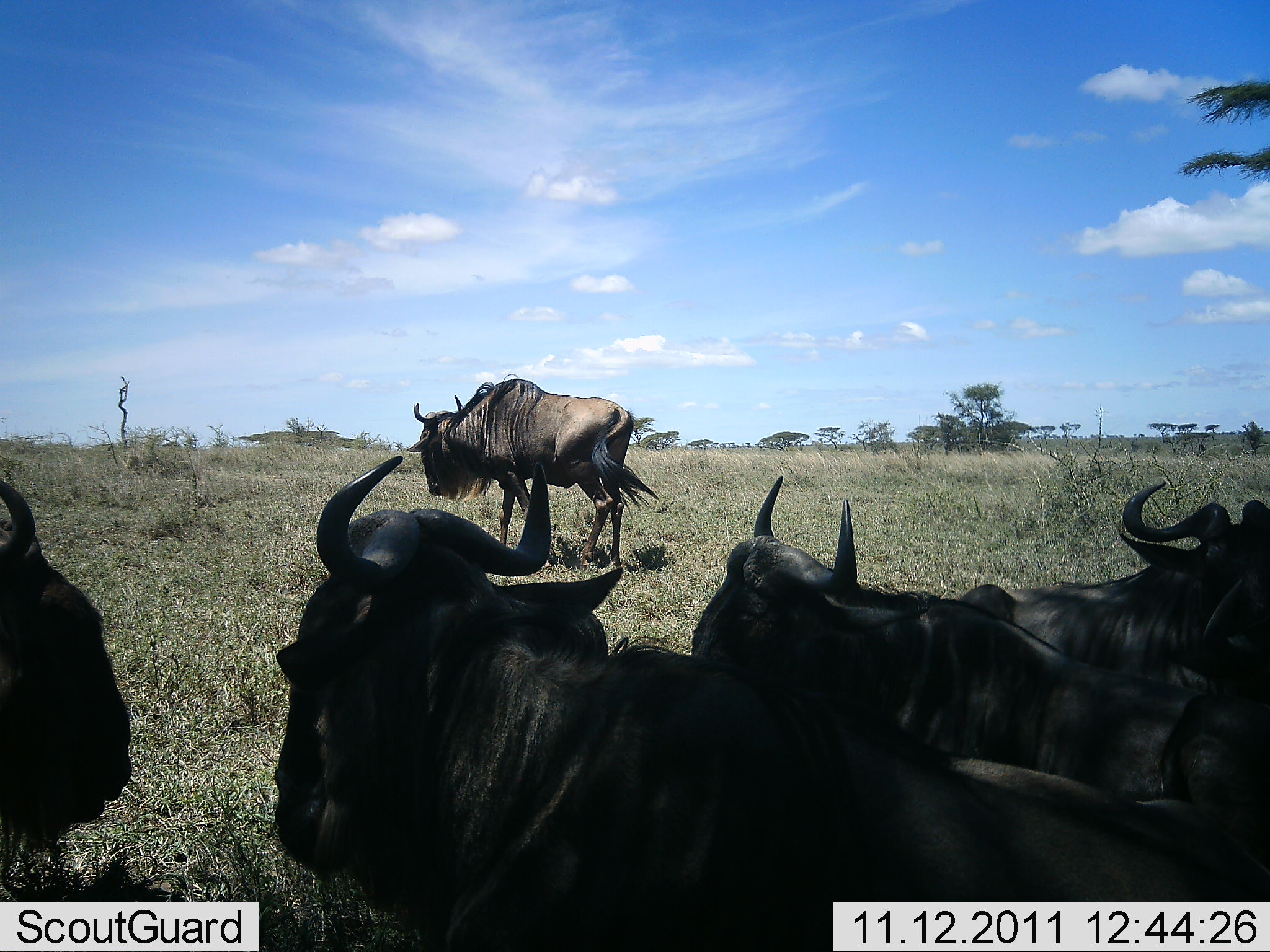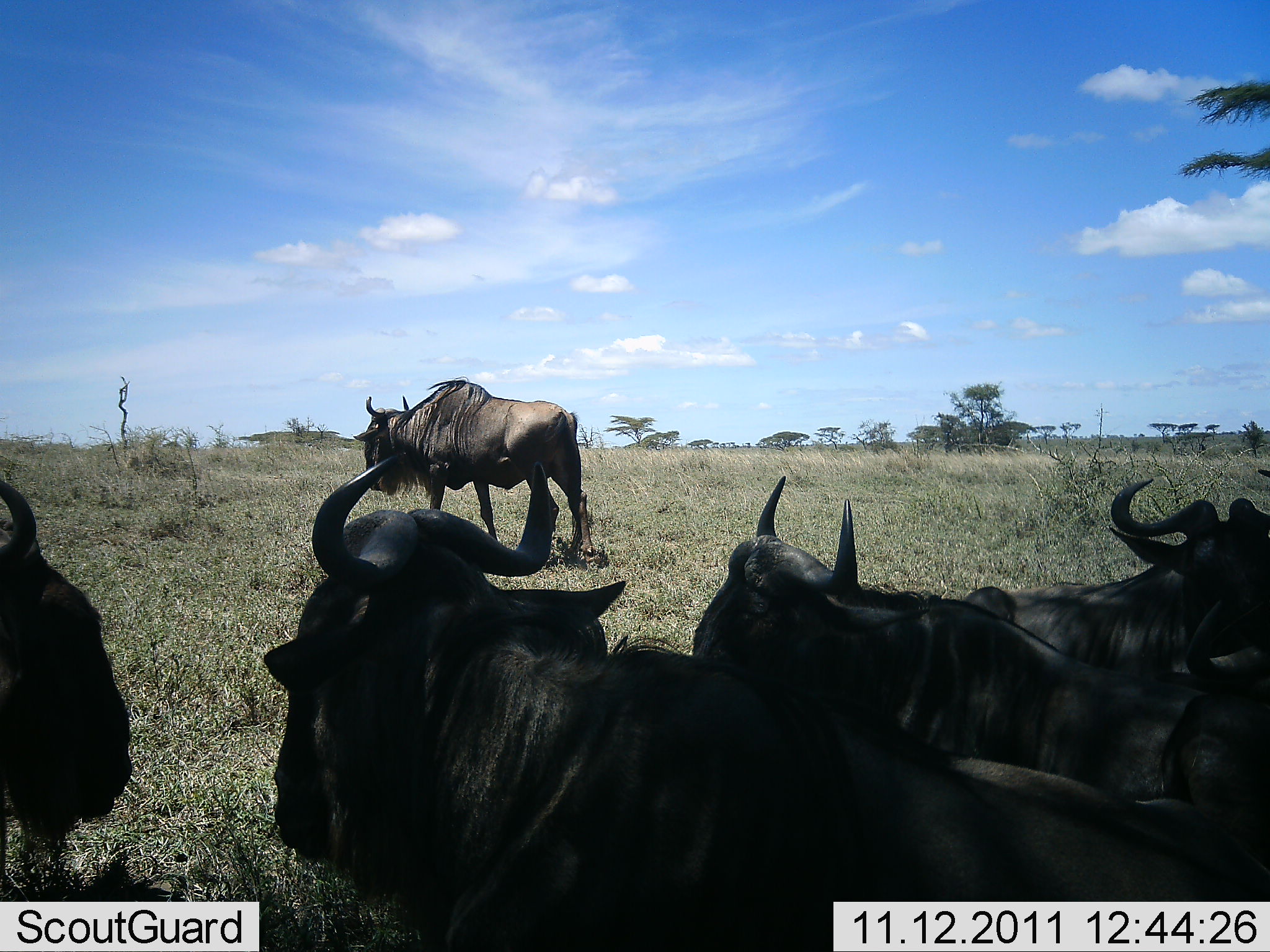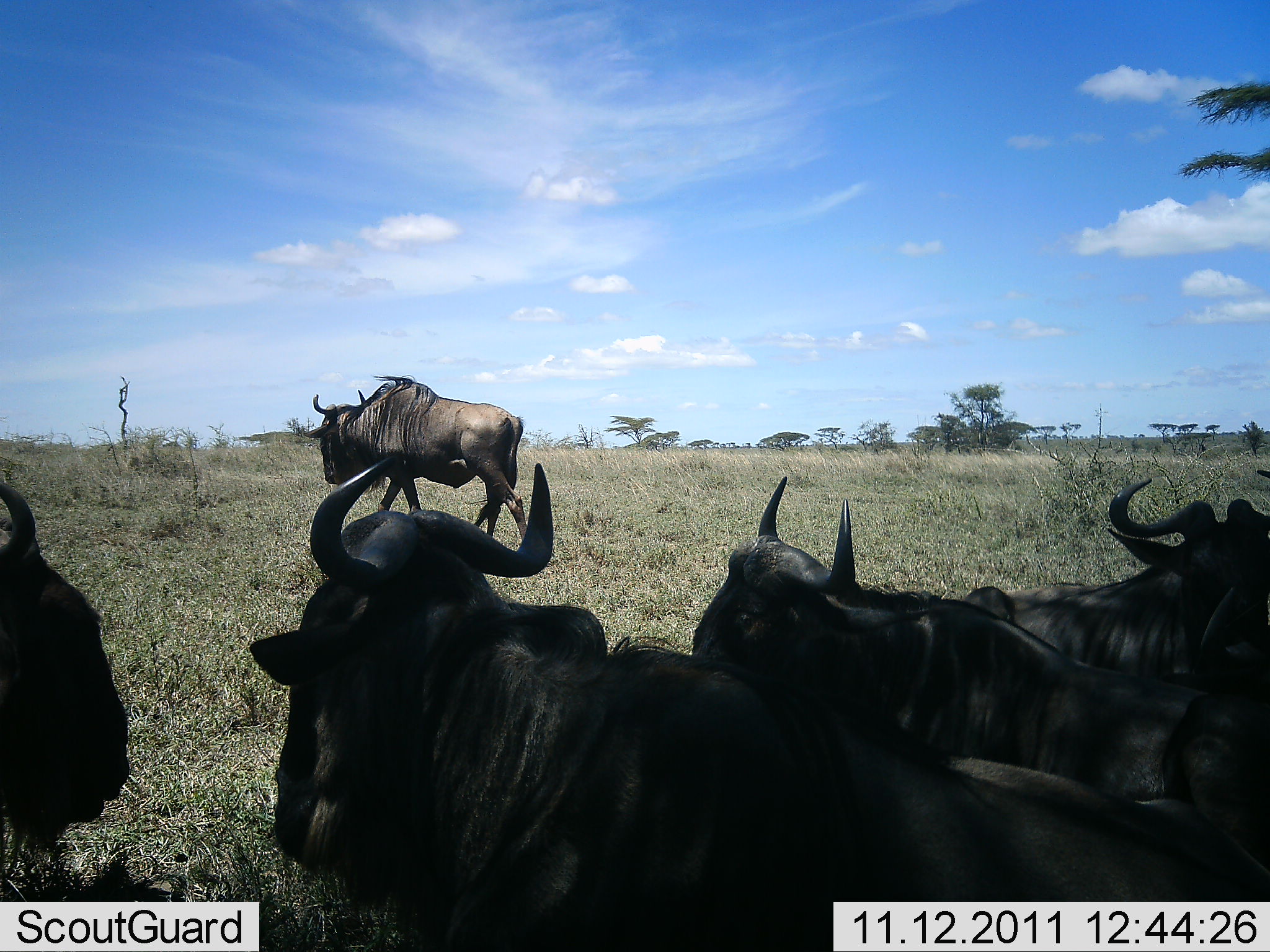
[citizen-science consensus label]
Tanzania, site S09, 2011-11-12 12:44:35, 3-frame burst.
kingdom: Animalia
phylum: Chordata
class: Mammalia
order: Artiodactyla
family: Bovidae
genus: Connochaetes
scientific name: Connochaetes taurinus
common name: blue wildebeest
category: wildebeest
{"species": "wildebeest (blue wildebeest) (Connochaetes taurinus)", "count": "5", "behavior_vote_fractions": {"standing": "36%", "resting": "82%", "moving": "82%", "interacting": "0%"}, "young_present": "0%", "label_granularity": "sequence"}